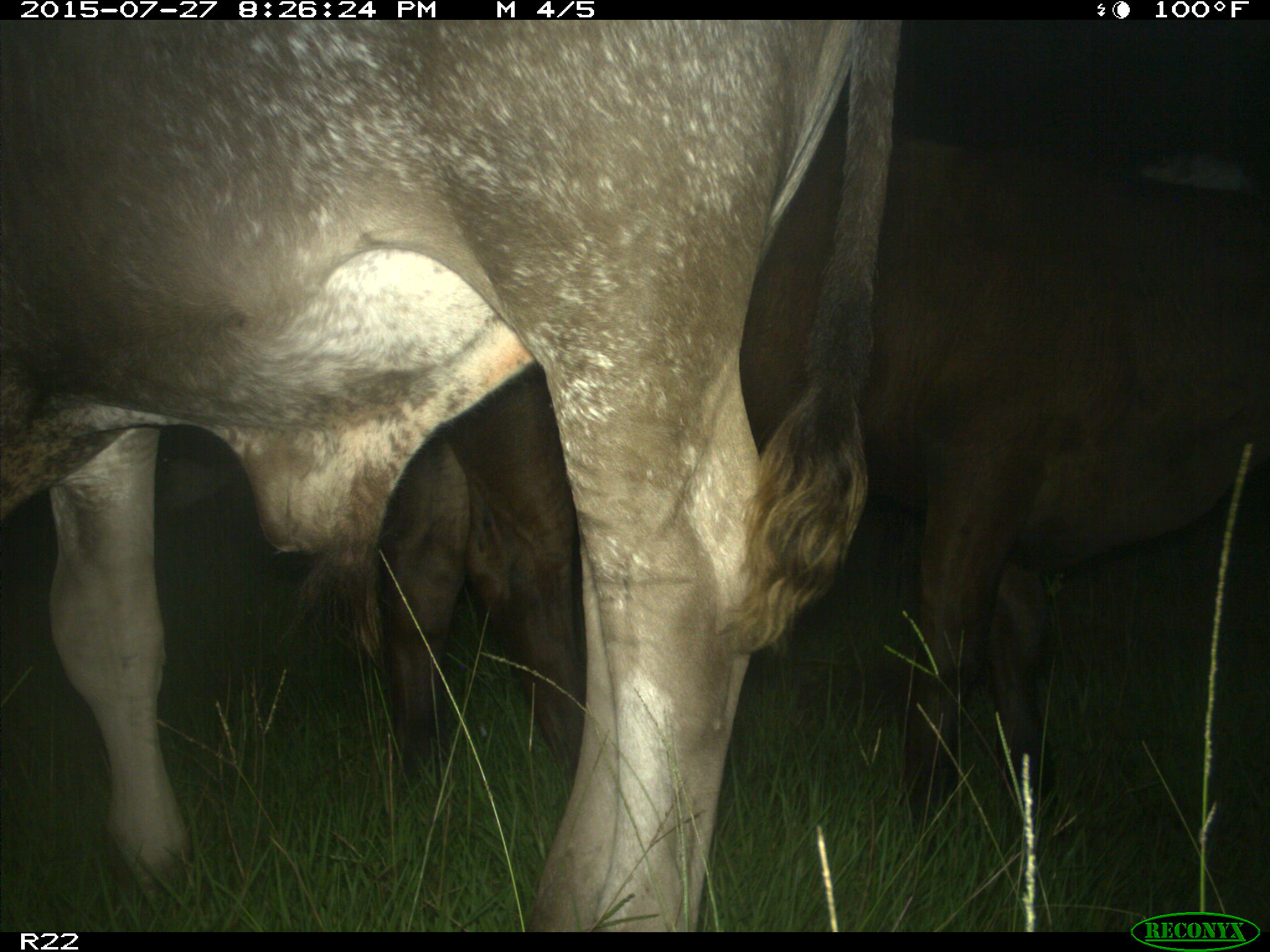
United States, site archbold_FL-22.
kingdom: Animalia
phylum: Chordata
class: Mammalia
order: Artiodactyla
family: Bovidae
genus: Bos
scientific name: Bos taurus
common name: domestic cow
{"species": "Bos taurus (domestic cow)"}